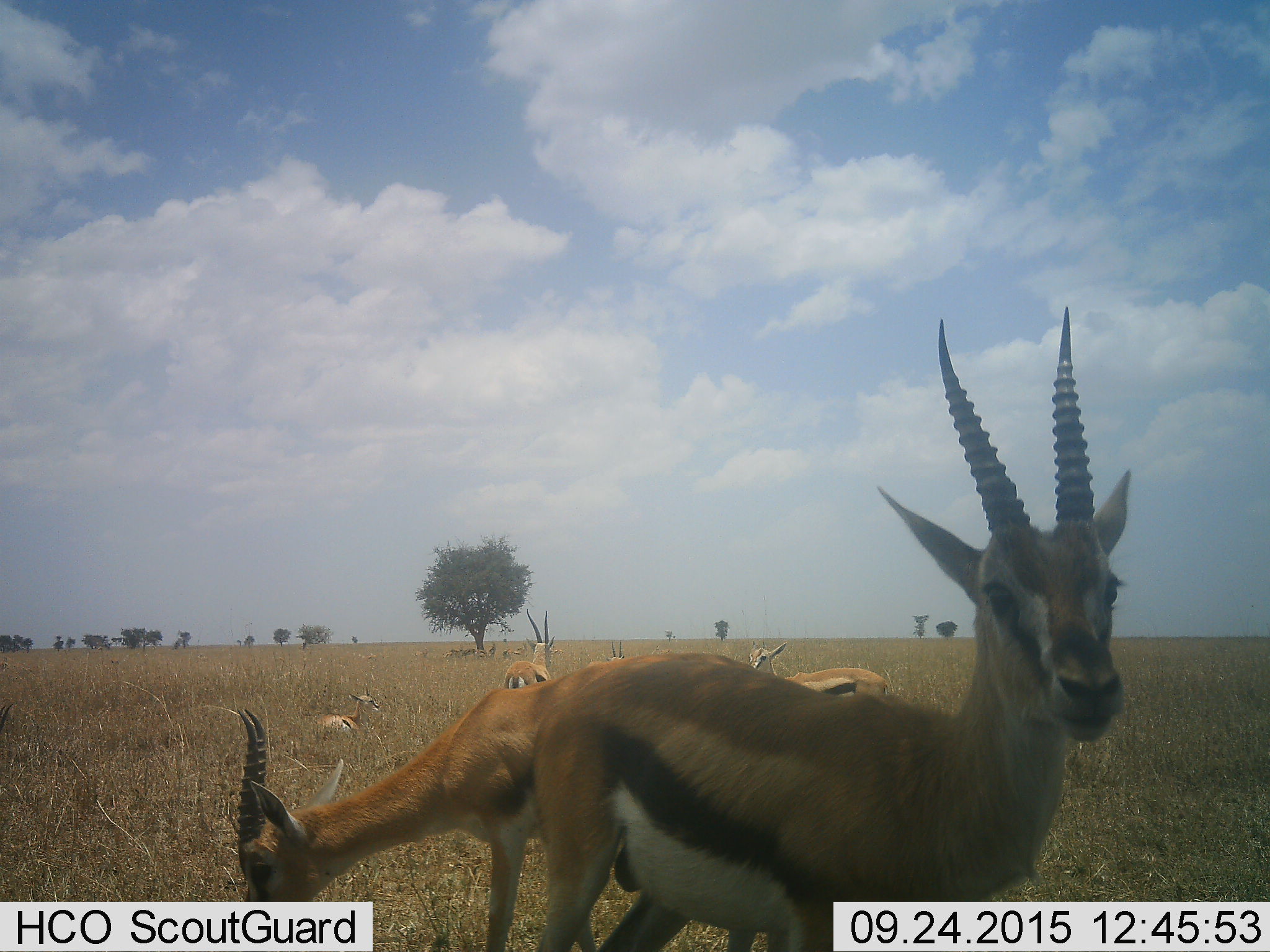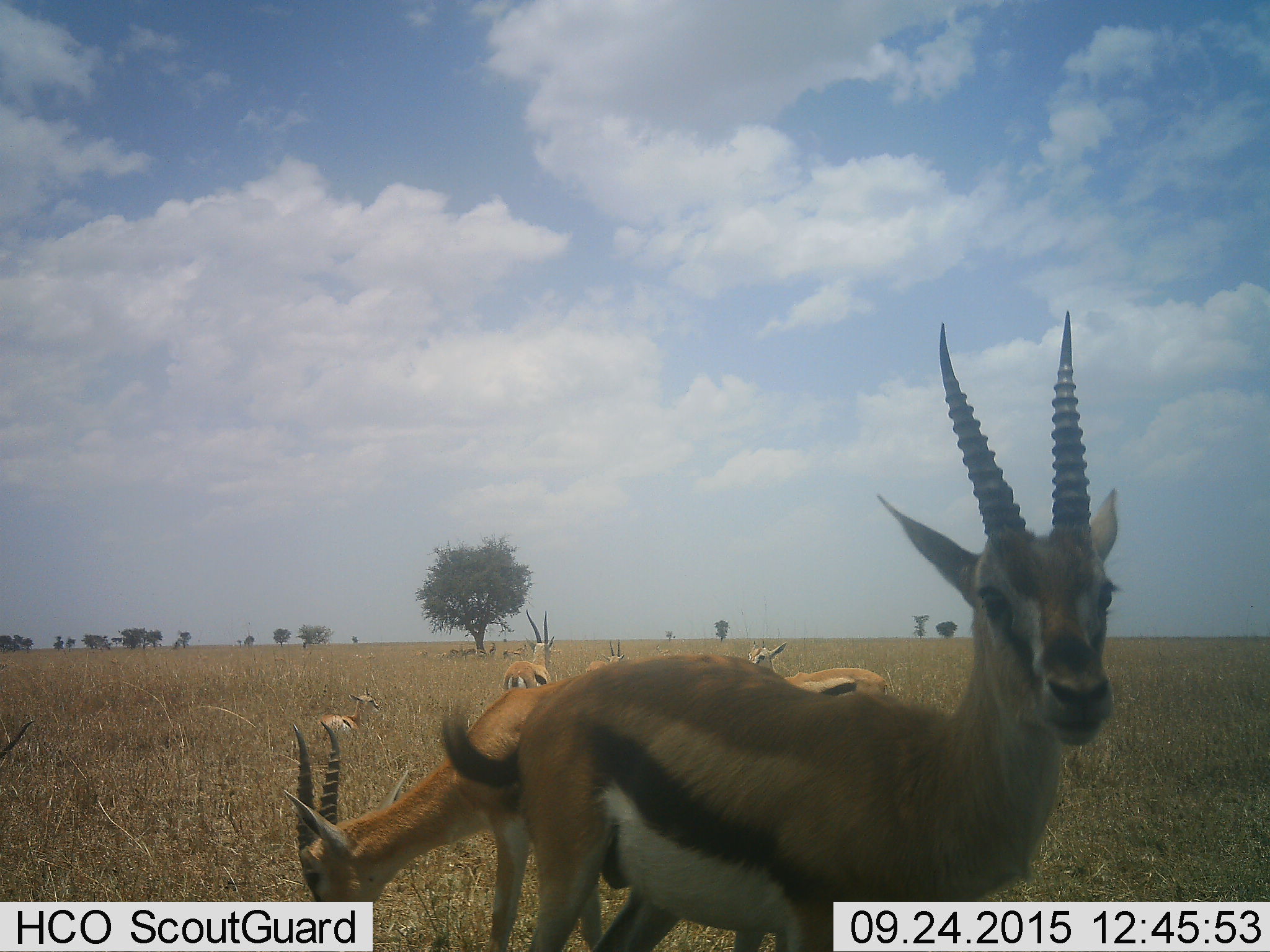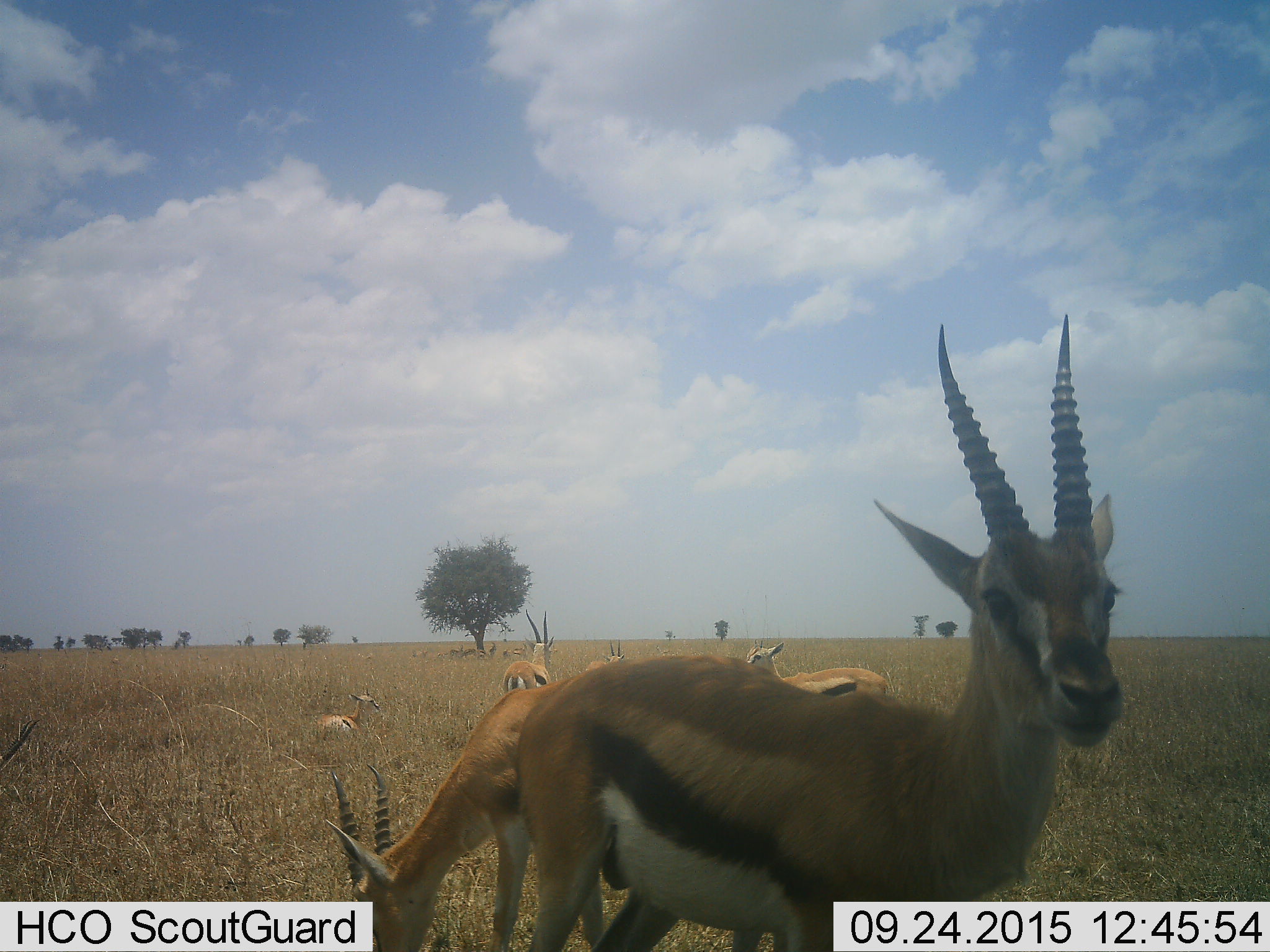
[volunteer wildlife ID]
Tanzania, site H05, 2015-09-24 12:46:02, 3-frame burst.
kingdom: Animalia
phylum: Chordata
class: Mammalia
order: Artiodactyla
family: Bovidae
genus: Eudorcas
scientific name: Eudorcas thomsonii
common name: thomson's gazelle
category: gazellethomsons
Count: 6.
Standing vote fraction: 100%.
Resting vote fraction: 60%.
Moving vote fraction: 30%.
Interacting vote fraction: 20%.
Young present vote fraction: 20%.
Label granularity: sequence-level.